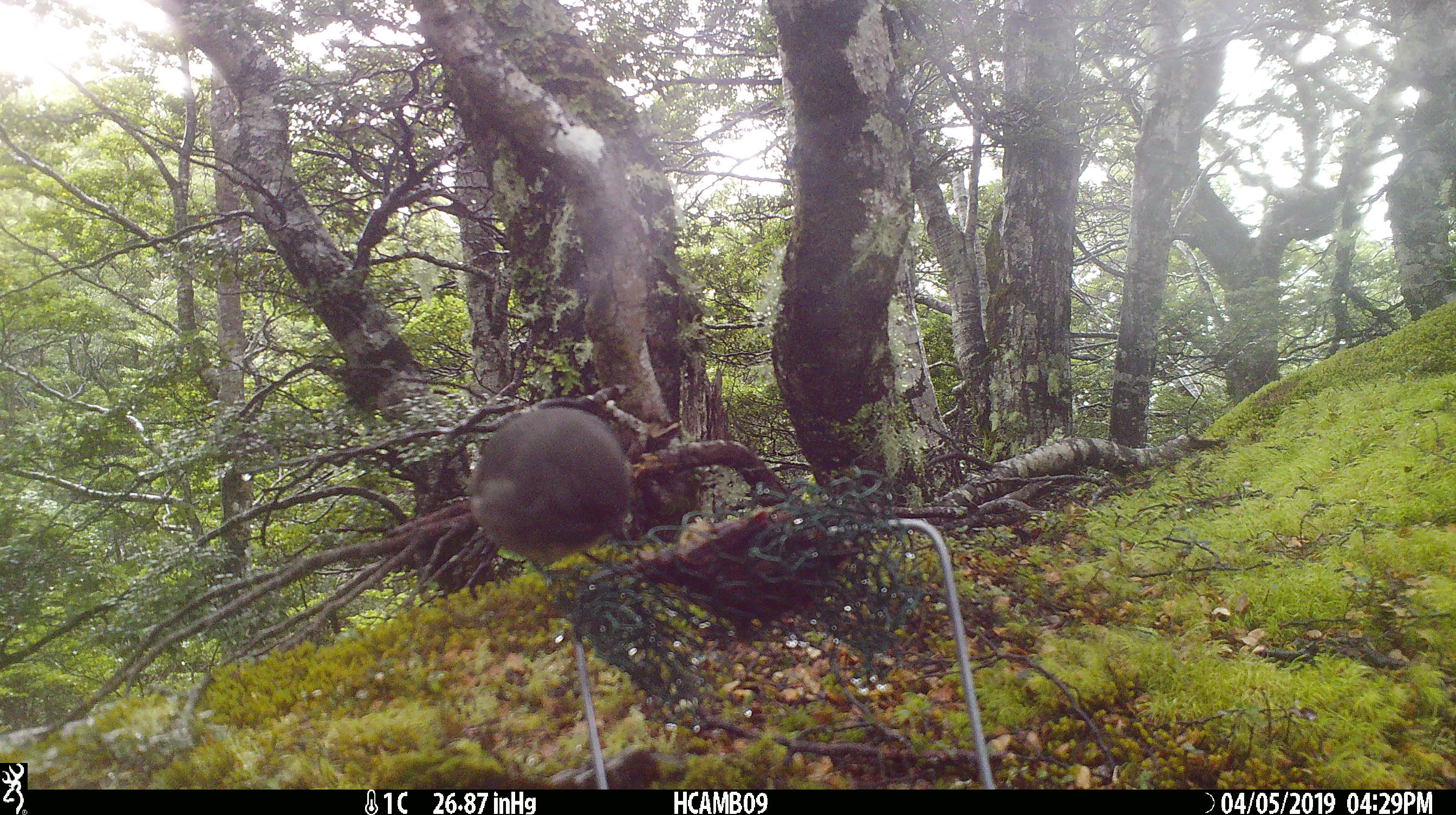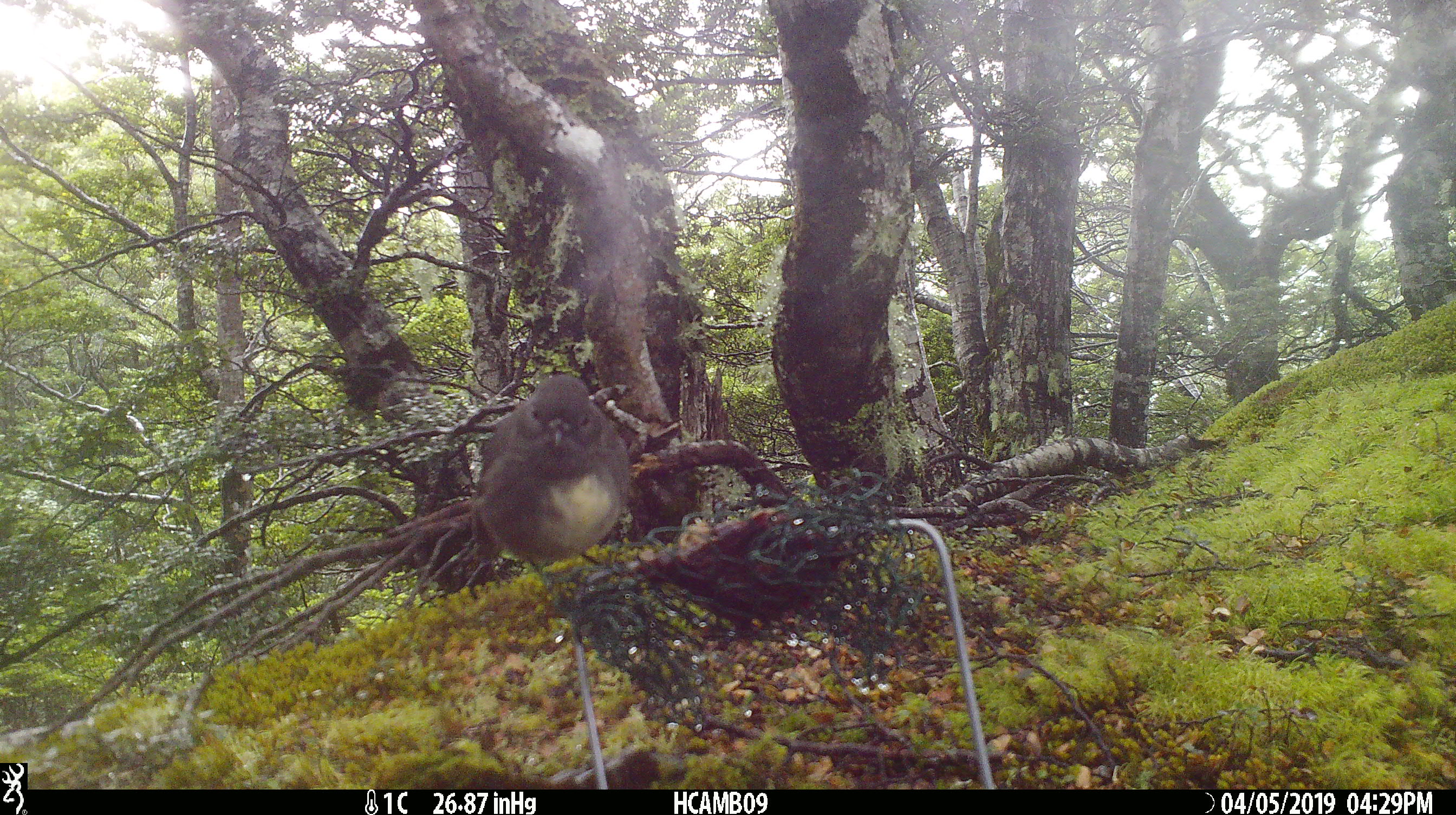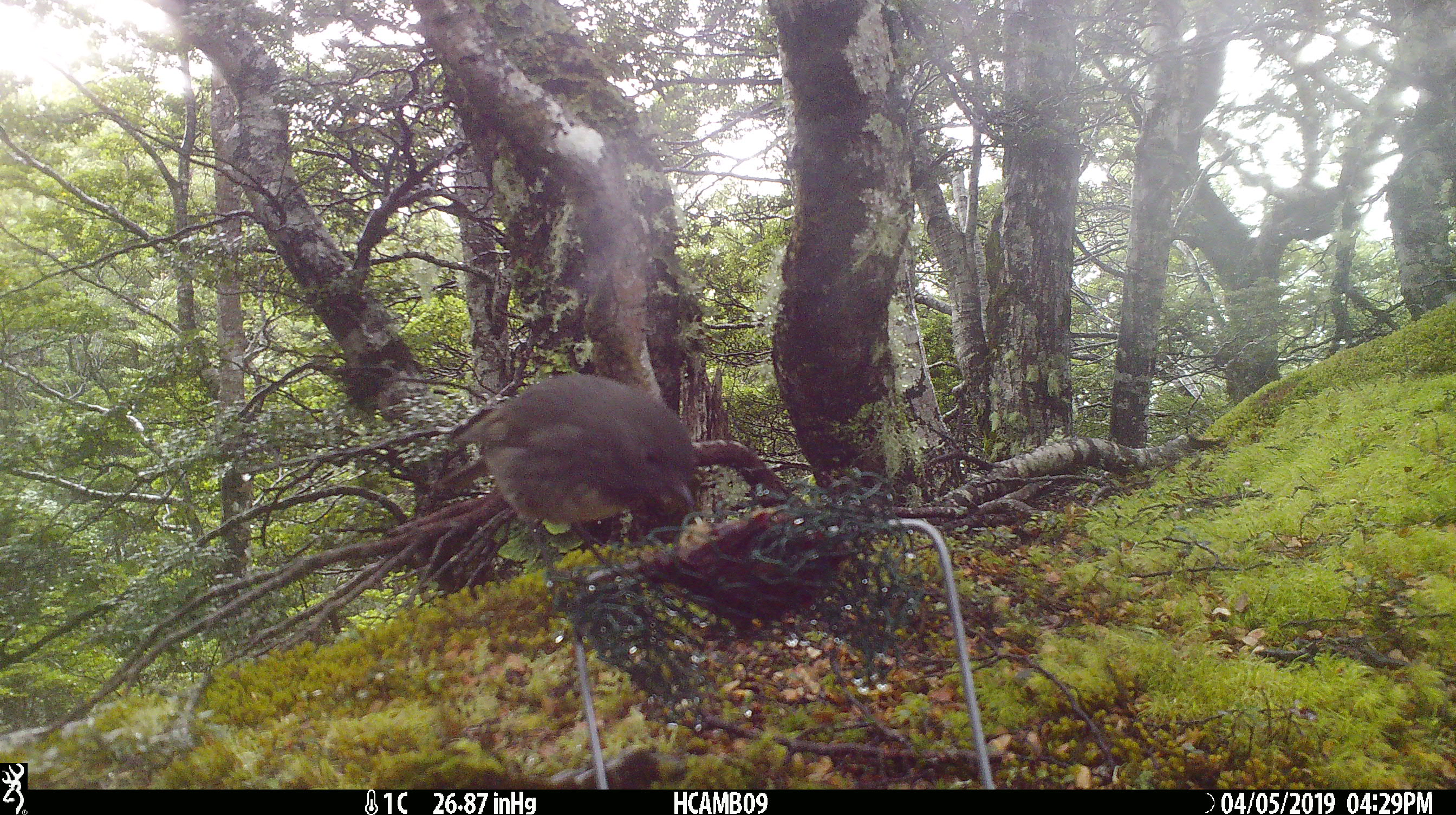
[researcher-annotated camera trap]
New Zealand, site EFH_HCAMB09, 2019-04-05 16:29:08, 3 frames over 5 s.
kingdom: Animalia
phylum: Chordata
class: Aves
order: Passeriformes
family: Petroicidae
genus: Petroica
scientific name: Petroica australis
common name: new zealand robin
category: robin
Robin (new zealand robin) (Petroica australis).